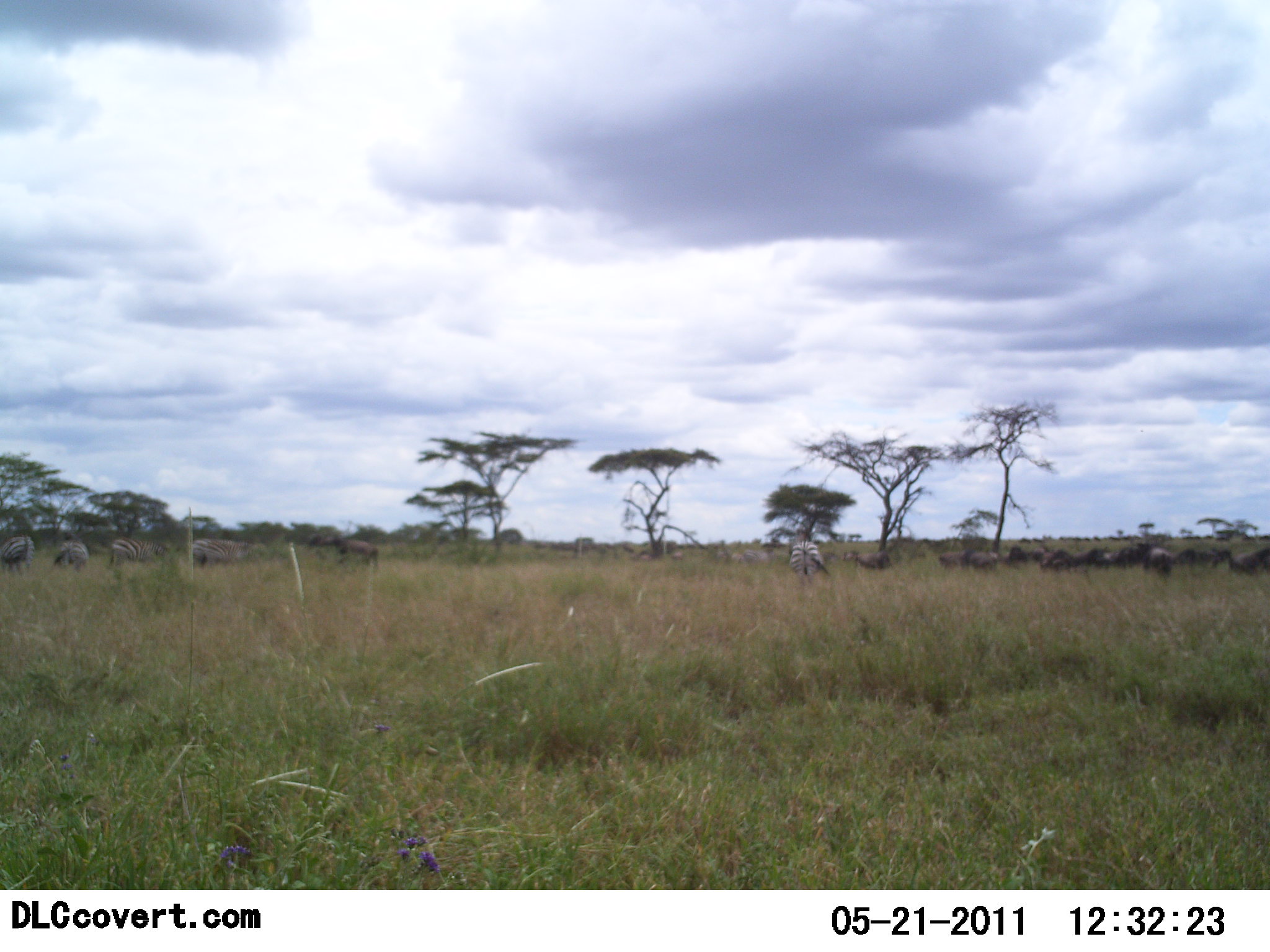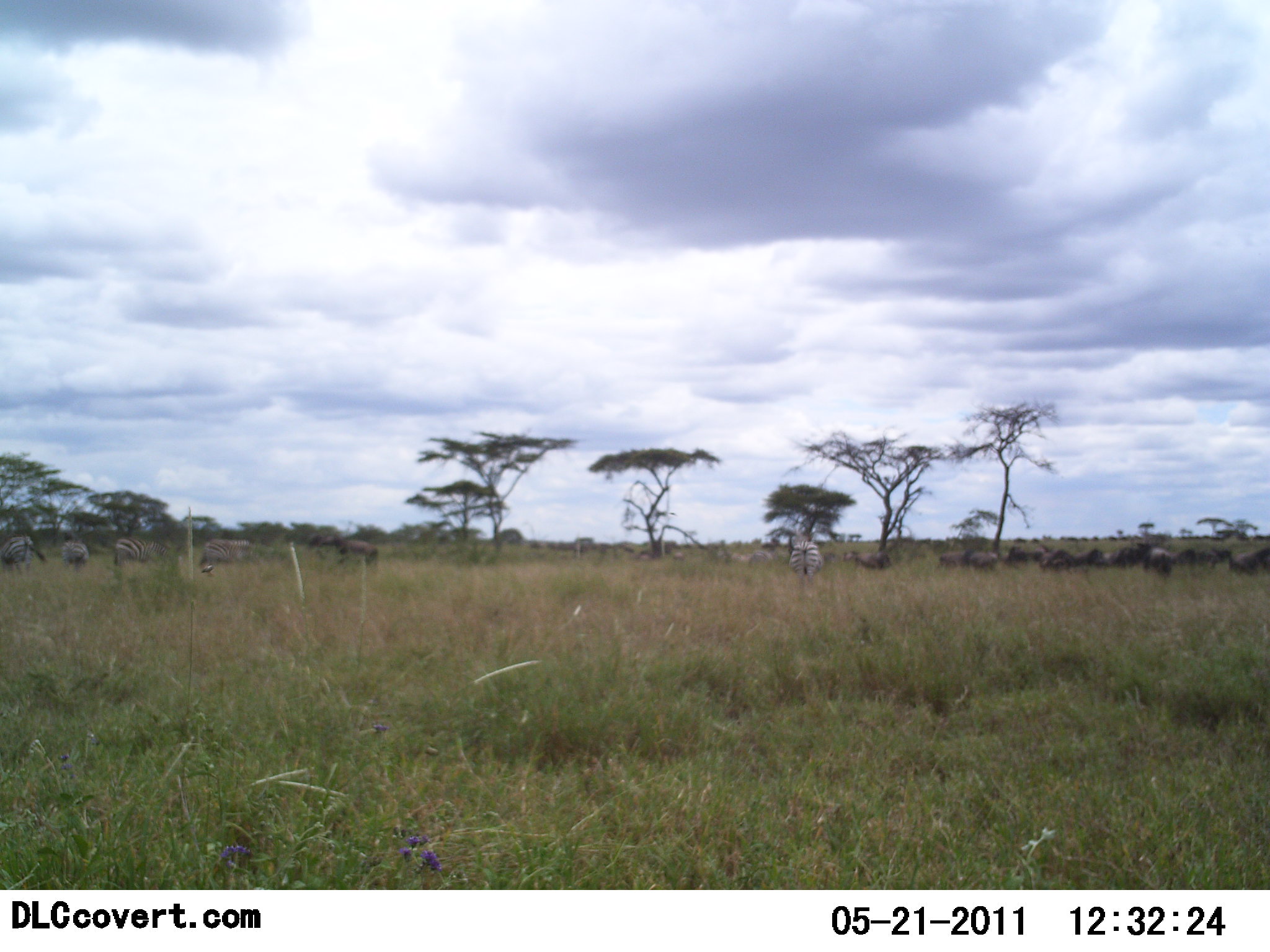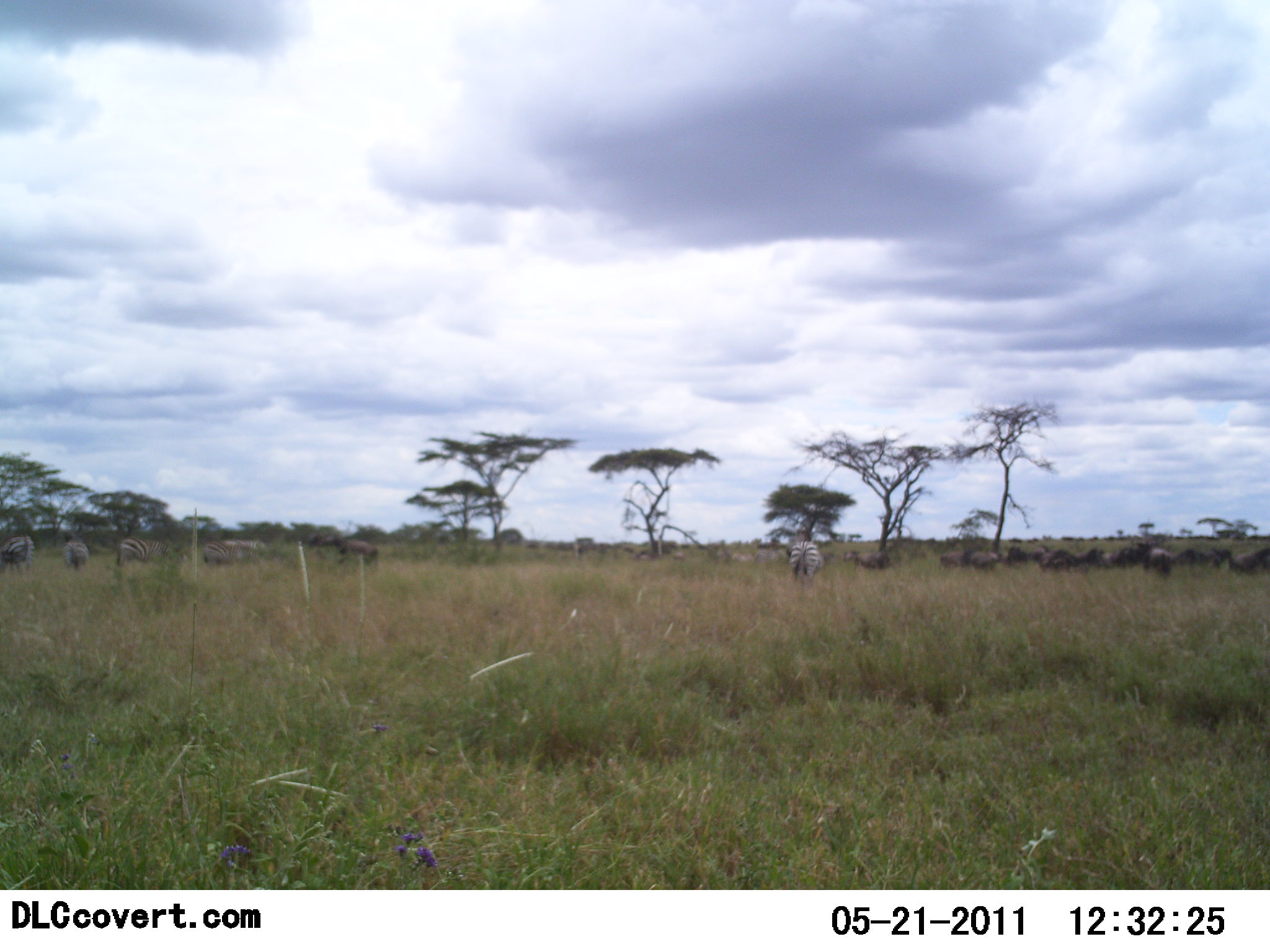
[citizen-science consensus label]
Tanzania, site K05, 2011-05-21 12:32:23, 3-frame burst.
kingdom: Animalia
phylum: Chordata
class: Mammalia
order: Artiodactyla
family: Bovidae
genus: Connochaetes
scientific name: Connochaetes taurinus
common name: blue wildebeest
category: wildebeest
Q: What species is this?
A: Wildebeest (blue wildebeest) (Connochaetes taurinus).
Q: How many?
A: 11-50.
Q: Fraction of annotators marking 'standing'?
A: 67%.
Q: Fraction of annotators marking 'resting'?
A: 13%.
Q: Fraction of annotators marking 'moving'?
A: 47%.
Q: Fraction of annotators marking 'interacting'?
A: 0%.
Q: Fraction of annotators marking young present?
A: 0%.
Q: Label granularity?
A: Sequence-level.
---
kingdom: Animalia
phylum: Chordata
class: Mammalia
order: Perissodactyla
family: Equidae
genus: Equus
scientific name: Equus quagga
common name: plains zebra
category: zebra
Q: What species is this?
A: Zebra (plains zebra) (Equus quagga).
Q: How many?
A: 6.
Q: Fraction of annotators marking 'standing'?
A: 67%.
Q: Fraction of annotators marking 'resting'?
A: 0%.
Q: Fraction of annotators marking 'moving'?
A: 40%.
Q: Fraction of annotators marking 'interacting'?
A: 0%.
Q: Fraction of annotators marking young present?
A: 0%.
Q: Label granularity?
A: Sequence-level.